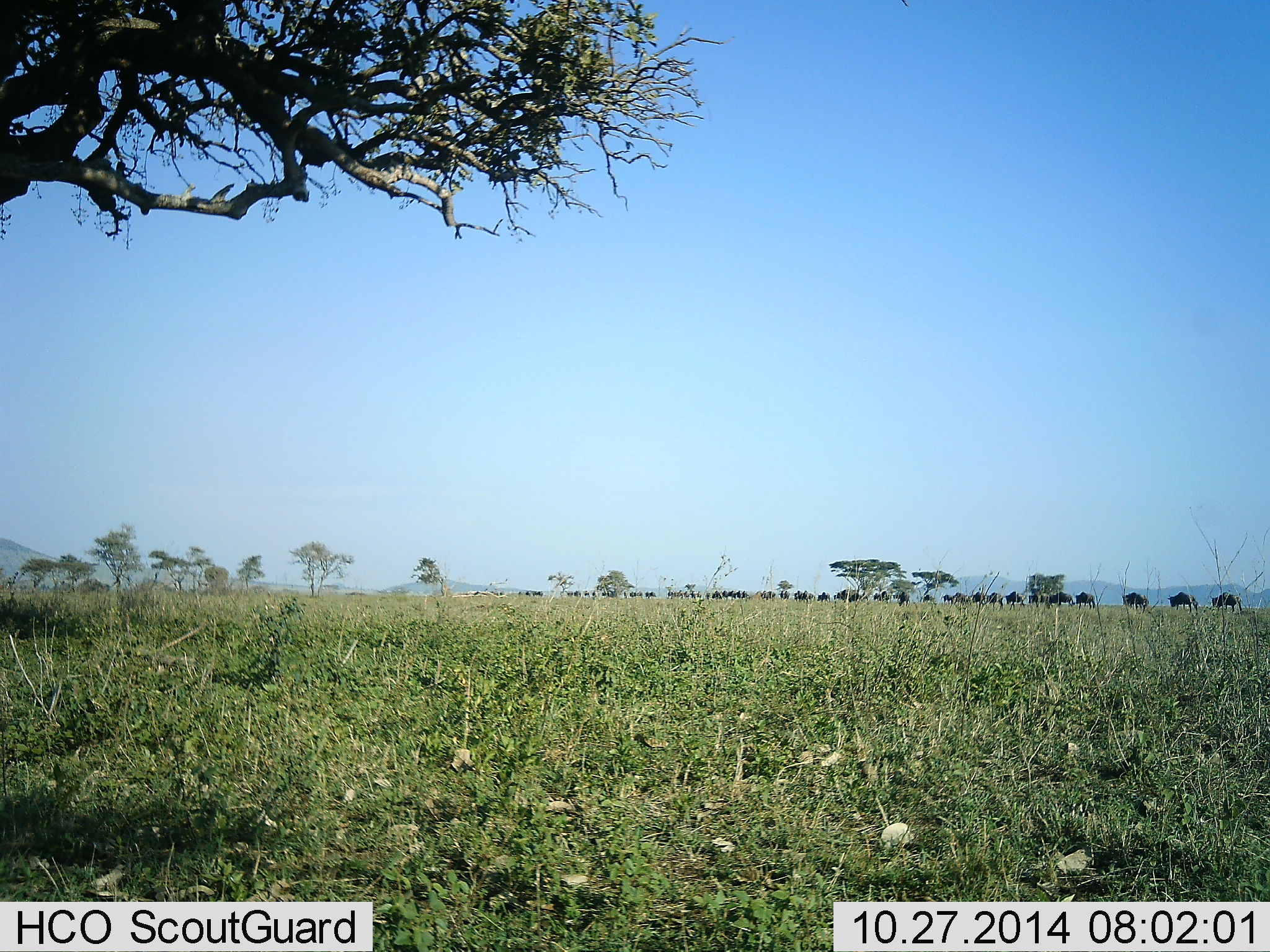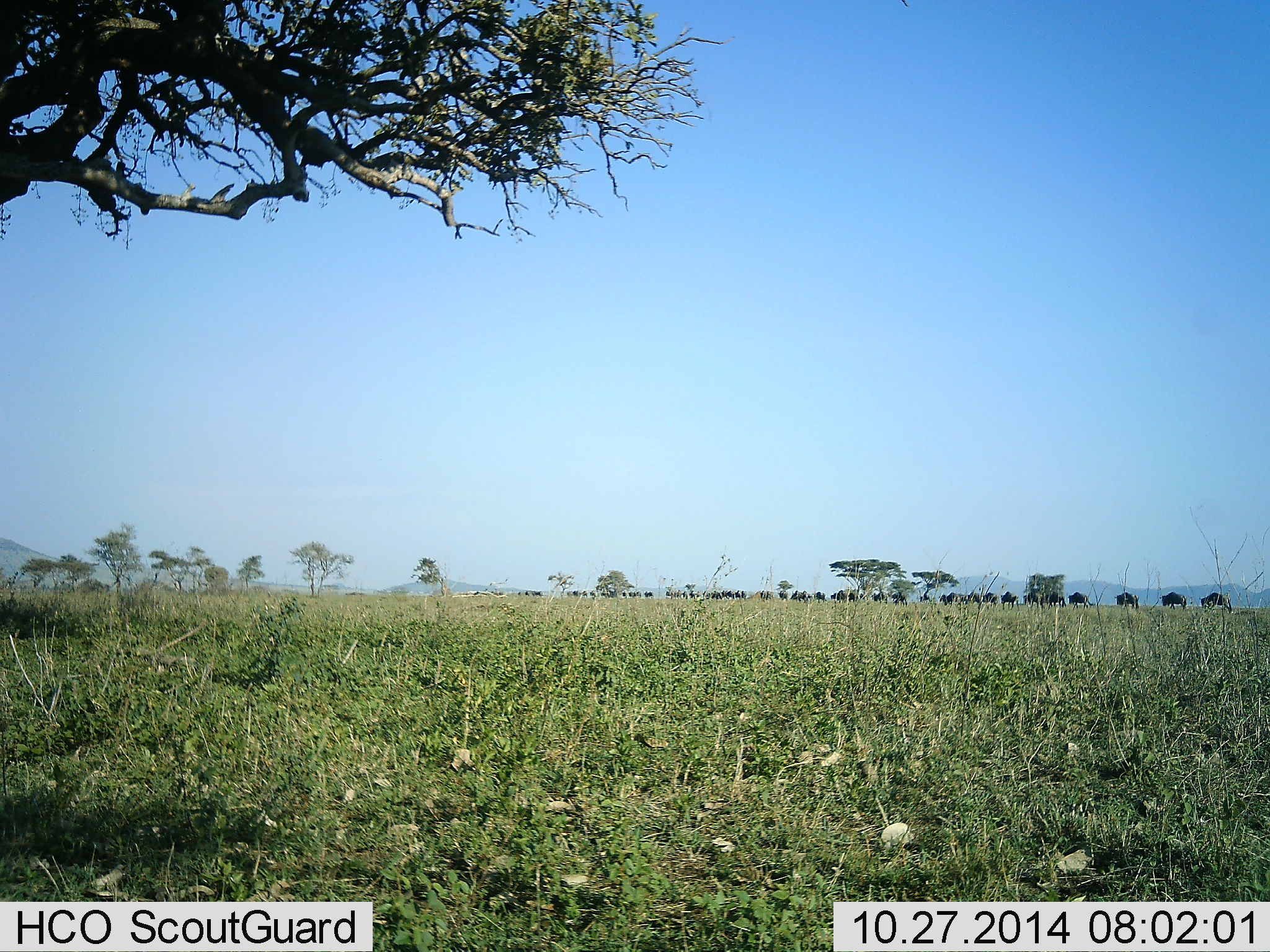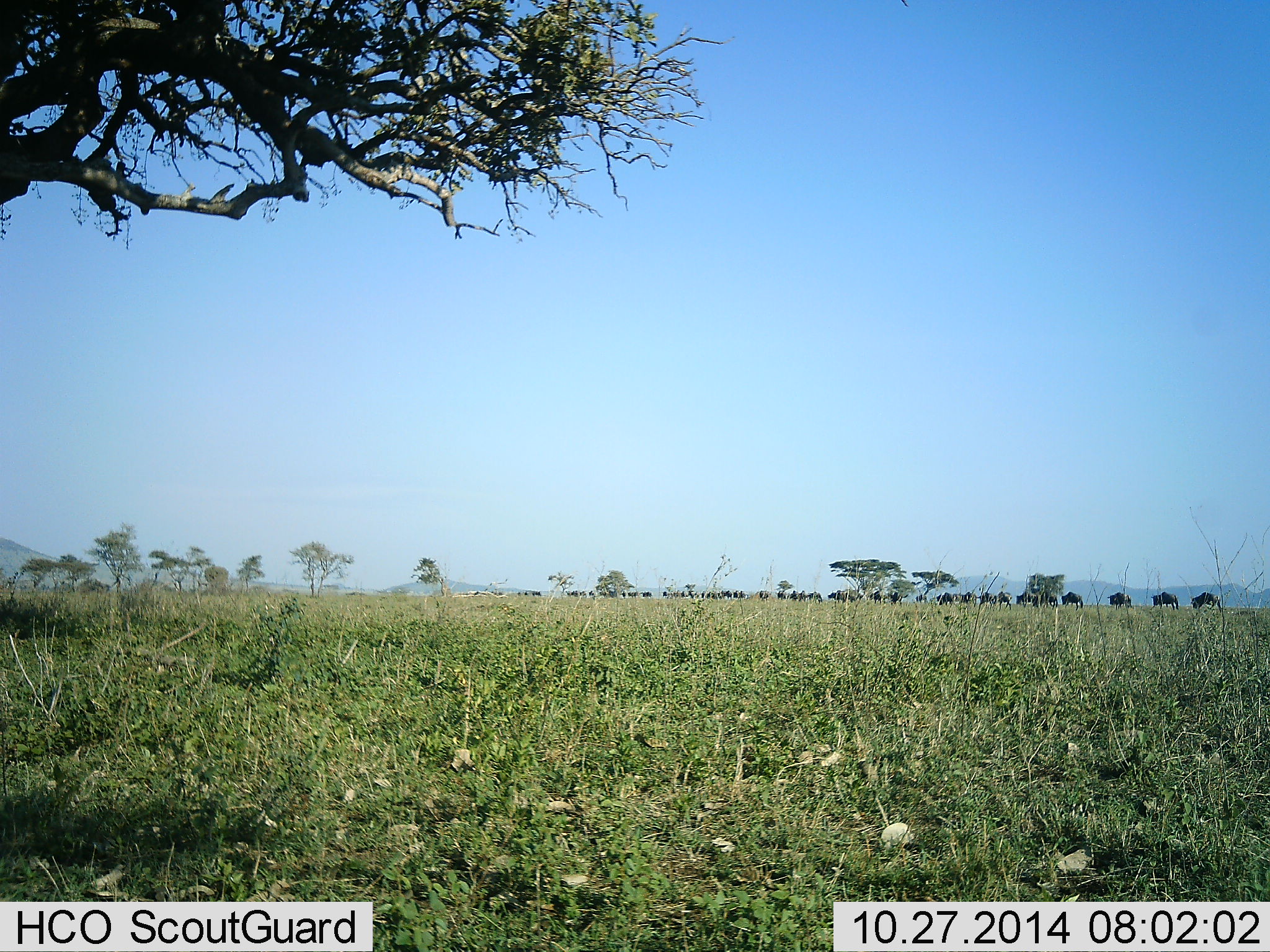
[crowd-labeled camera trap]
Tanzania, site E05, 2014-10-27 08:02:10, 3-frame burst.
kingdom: Animalia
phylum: Chordata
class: Mammalia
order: Artiodactyla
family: Bovidae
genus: Connochaetes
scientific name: Connochaetes taurinus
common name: blue wildebeest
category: wildebeest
Wildebeest (blue wildebeest) (Connochaetes taurinus), count 11-50. Behavior (volunteer vote fractions): standing 0%, resting 0%, moving 100%, interacting 0%. Young present (vote fraction): 0%. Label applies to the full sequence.